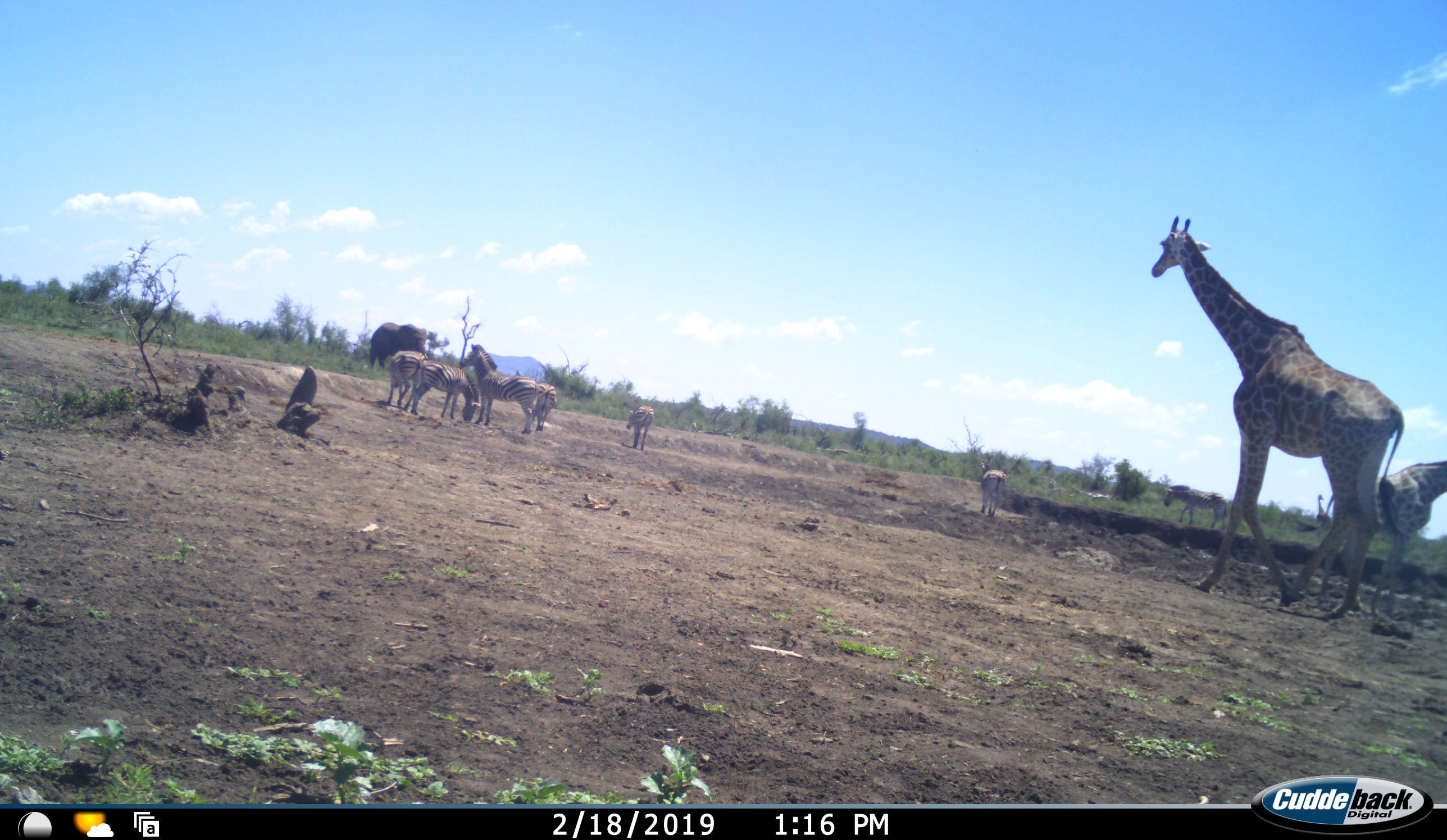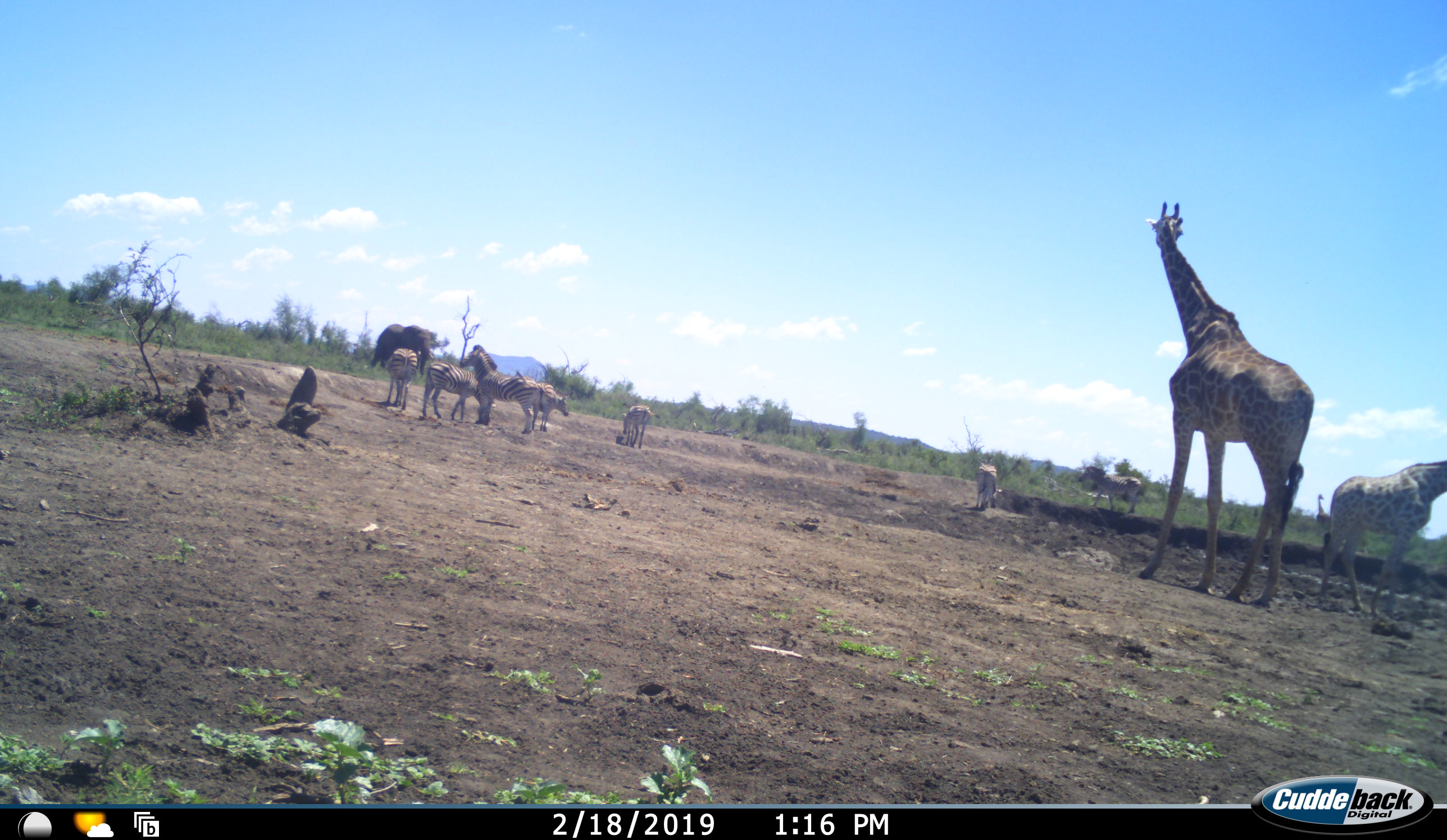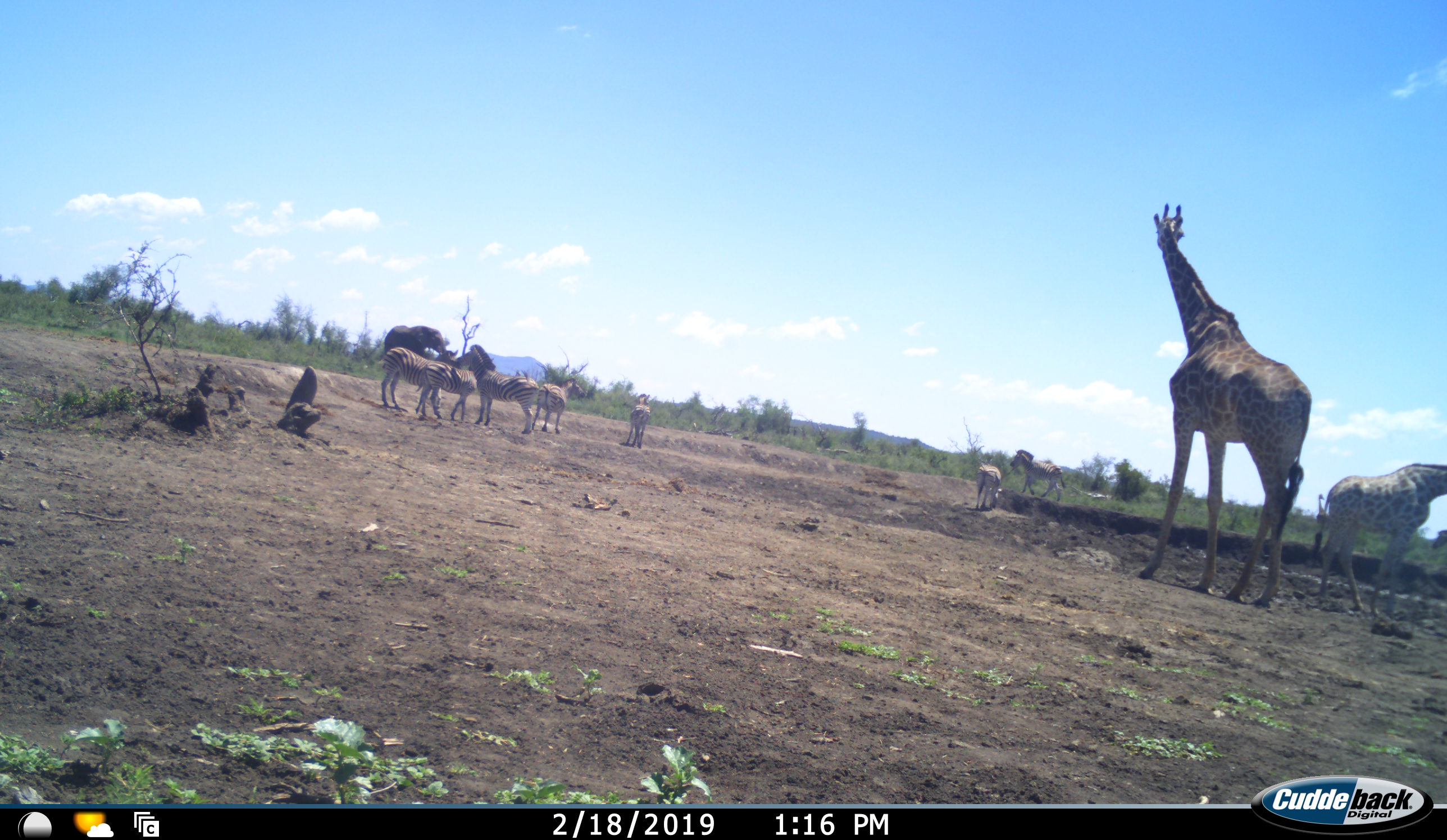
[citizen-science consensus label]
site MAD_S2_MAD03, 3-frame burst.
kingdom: Animalia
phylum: Chordata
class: Mammalia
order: Proboscidea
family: Elephantidae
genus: Loxodonta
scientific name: Loxodonta africana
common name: african bush elephant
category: elephant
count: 1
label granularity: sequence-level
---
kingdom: Animalia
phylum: Chordata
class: Mammalia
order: Artiodactyla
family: Giraffidae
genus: Giraffa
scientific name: Giraffa camelopardalis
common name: giraffe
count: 3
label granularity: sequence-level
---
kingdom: Animalia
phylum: Chordata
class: Mammalia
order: Perissodactyla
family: Equidae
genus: Equus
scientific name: Equus quagga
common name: plains zebra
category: zebraplains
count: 7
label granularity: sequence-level